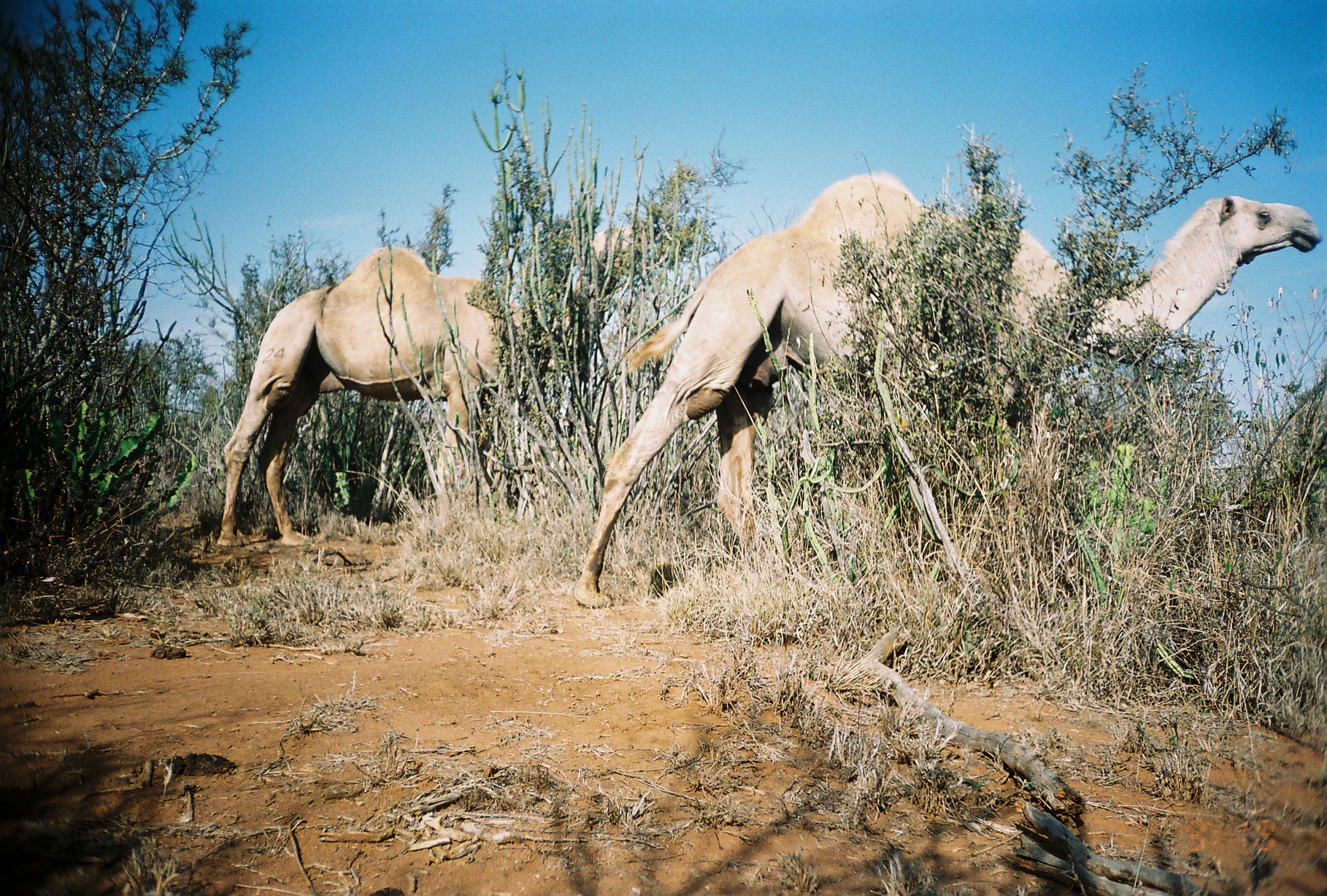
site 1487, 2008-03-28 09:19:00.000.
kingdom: Animalia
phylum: Chordata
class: Mammalia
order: Artiodactyla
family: Camelidae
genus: Camelus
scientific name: Camelus dromedarius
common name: dromedary camel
Camelus dromedarius (dromedary camel), count 2.